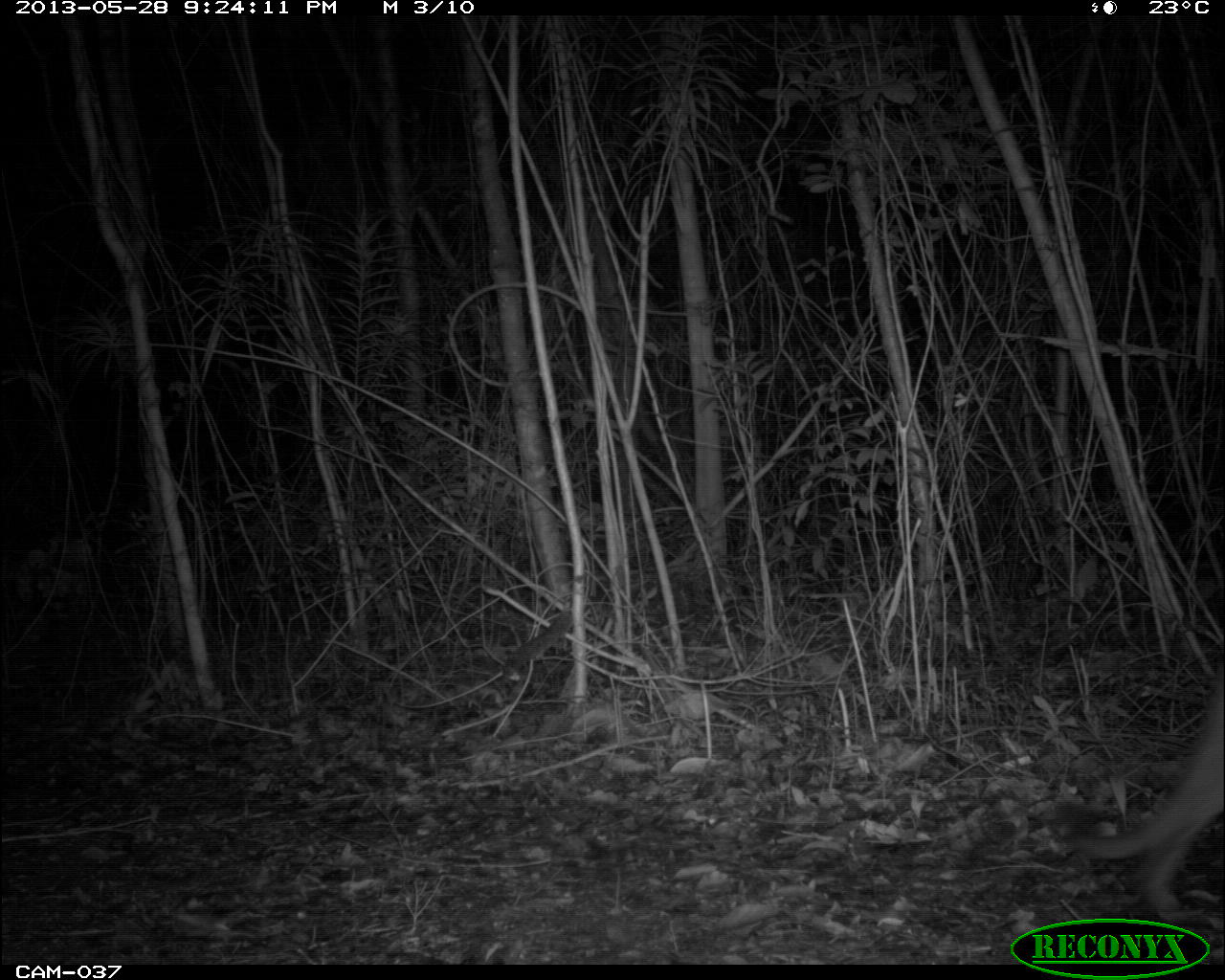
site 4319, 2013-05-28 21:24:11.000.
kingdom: Animalia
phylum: Chordata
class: Mammalia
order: Carnivora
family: Felidae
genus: Puma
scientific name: Puma concolor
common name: mountain lion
Puma concolor (mountain lion), count 1.